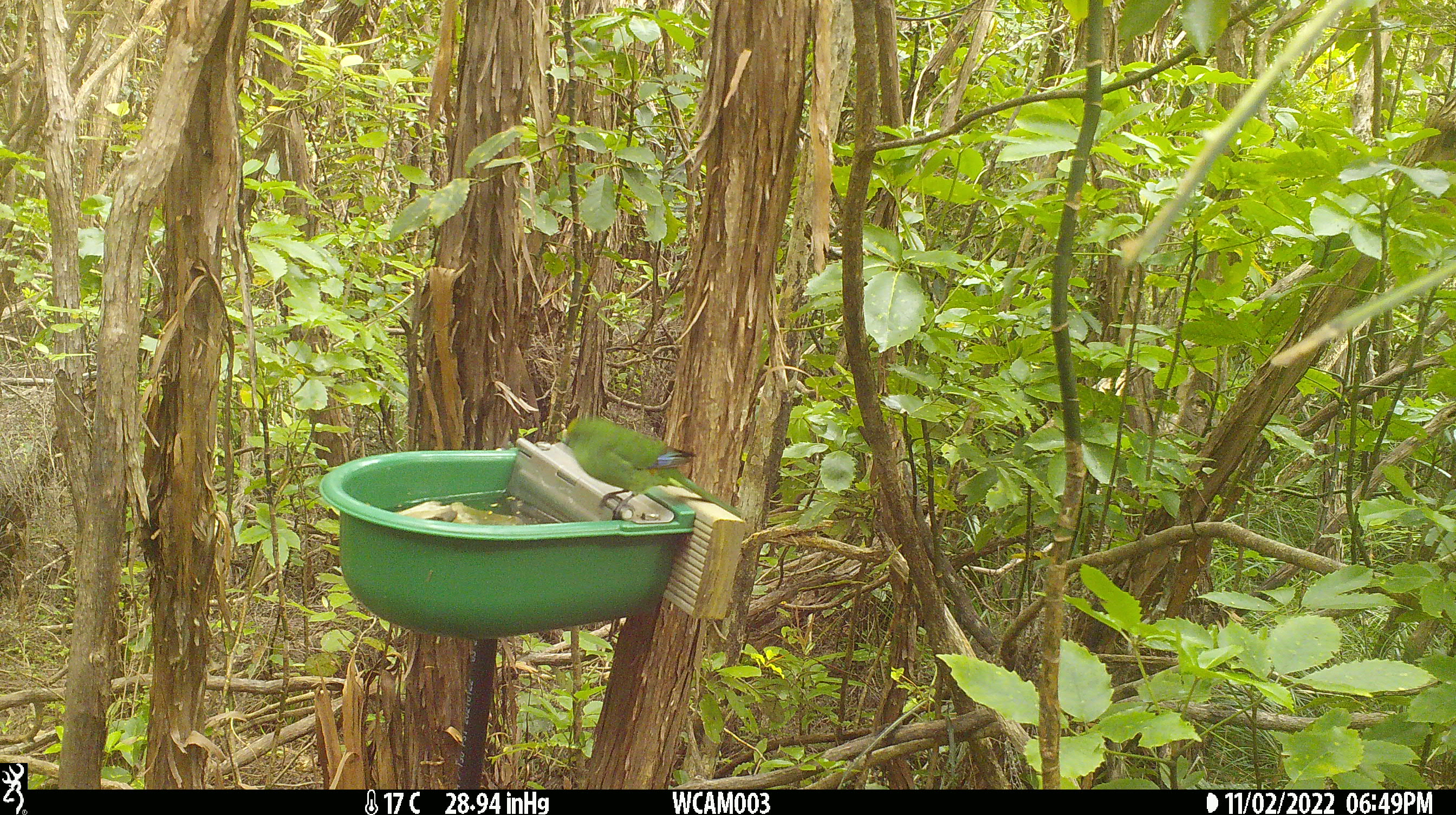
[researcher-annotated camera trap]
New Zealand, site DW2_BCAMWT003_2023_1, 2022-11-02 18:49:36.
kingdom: Animalia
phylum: Chordata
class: Aves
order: Psittaciformes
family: Psittaculidae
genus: Cyanoramphus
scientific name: Cyanoramphus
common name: parakeet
Parakeet (Cyanoramphus).